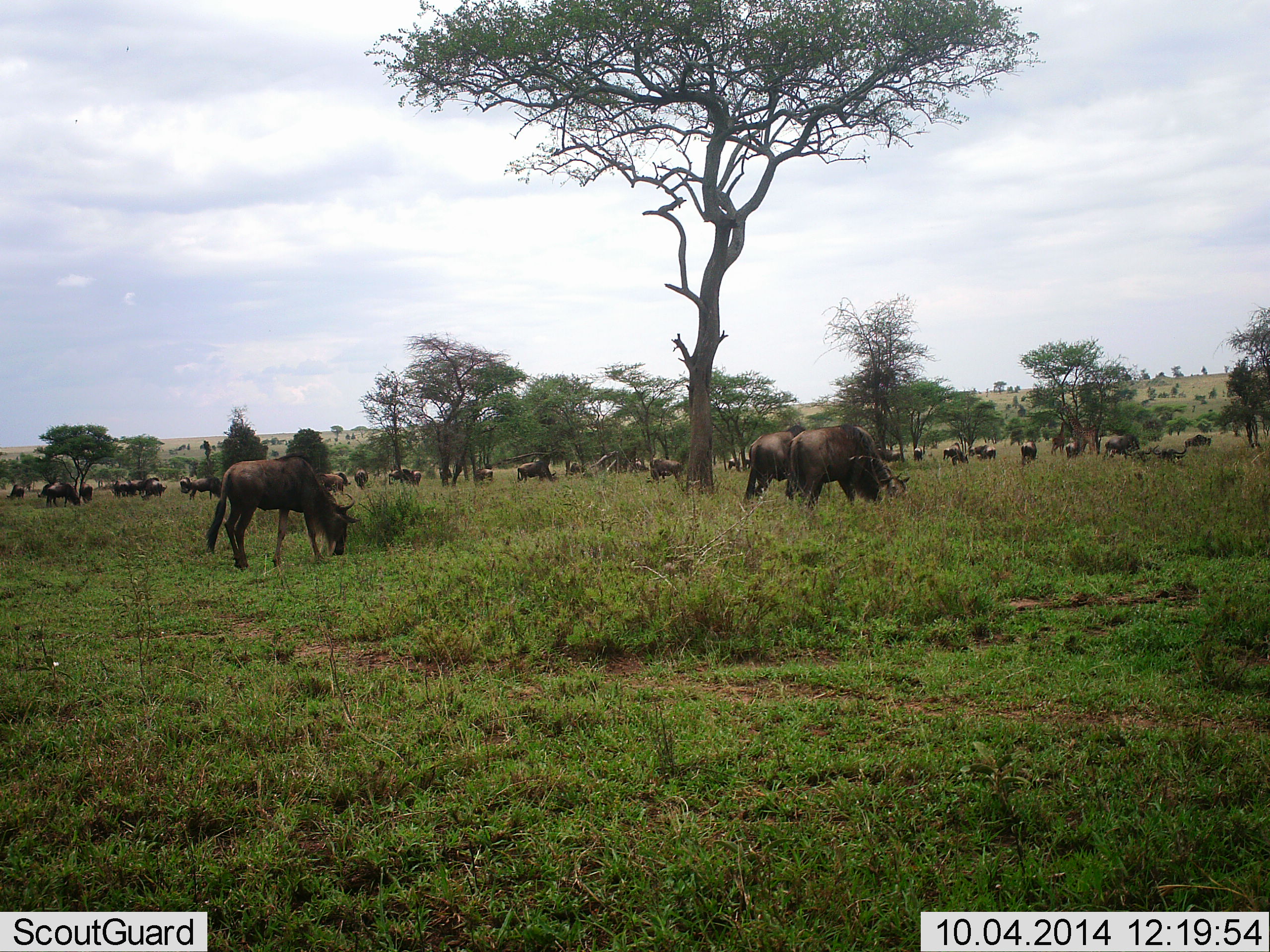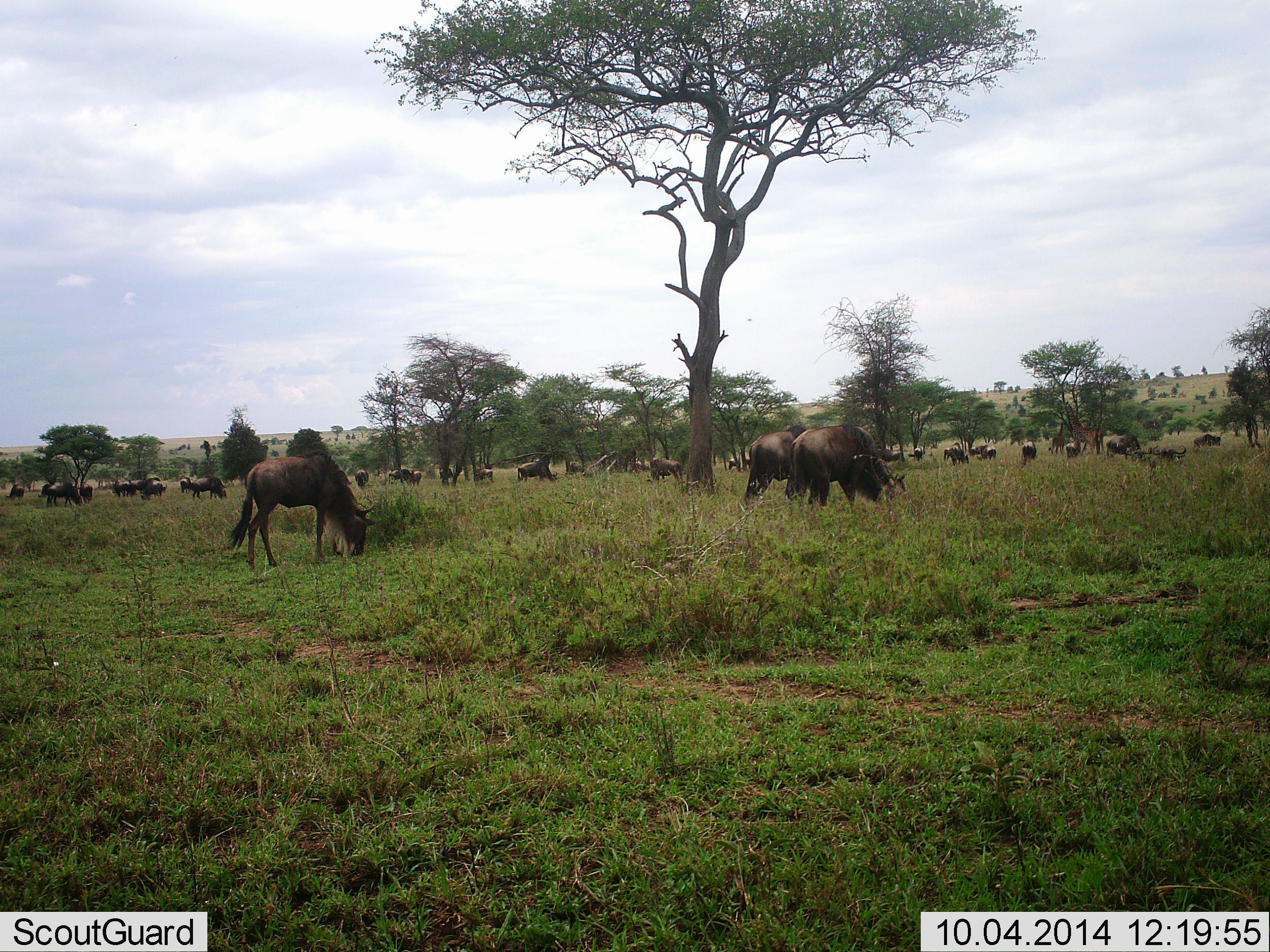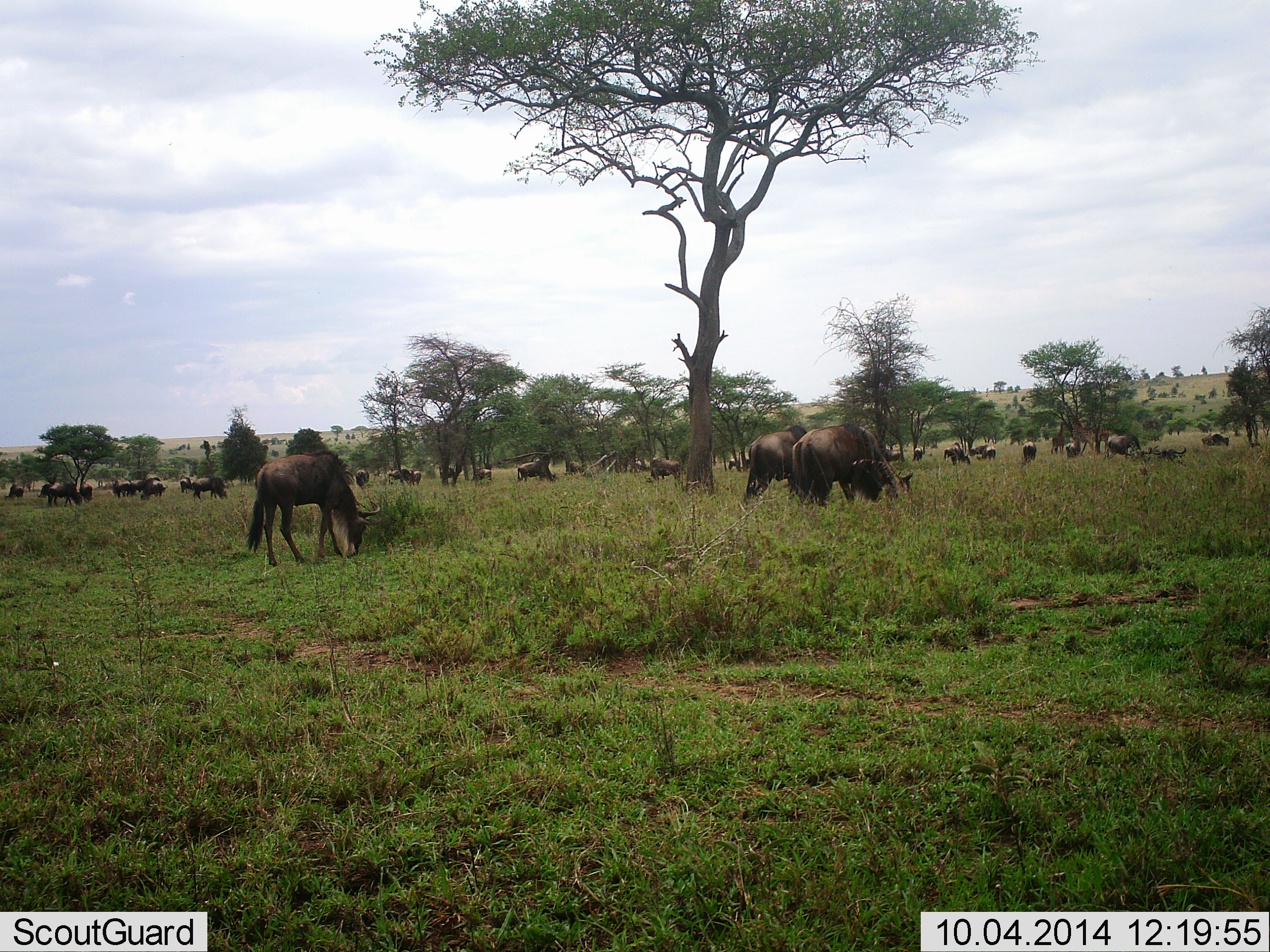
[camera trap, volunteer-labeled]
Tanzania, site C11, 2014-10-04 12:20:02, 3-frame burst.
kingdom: Animalia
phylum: Chordata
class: Mammalia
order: Artiodactyla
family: Bovidae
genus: Connochaetes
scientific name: Connochaetes taurinus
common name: blue wildebeest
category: wildebeest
Wildebeest (blue wildebeest) (Connochaetes taurinus), count 11-50. Behavior (volunteer vote fractions): standing 50%, resting 8%, moving 33%, interacting 0%. Young present (vote fraction): 0%. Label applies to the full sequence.